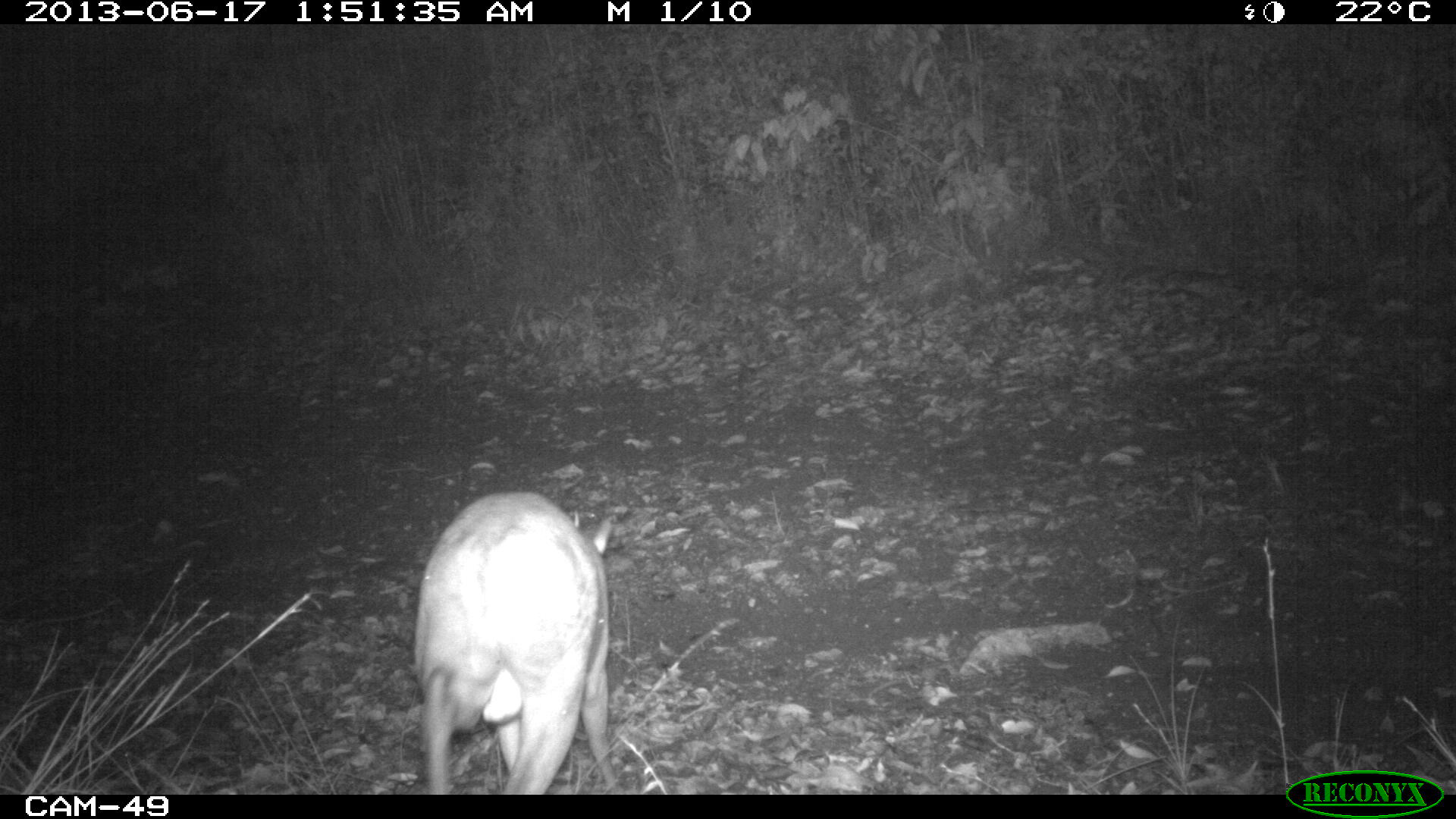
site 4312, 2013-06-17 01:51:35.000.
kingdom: Animalia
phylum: Chordata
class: Mammalia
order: Artiodactyla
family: Cervidae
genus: Mazama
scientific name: Mazama temama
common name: central american red brocket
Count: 1.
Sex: male.